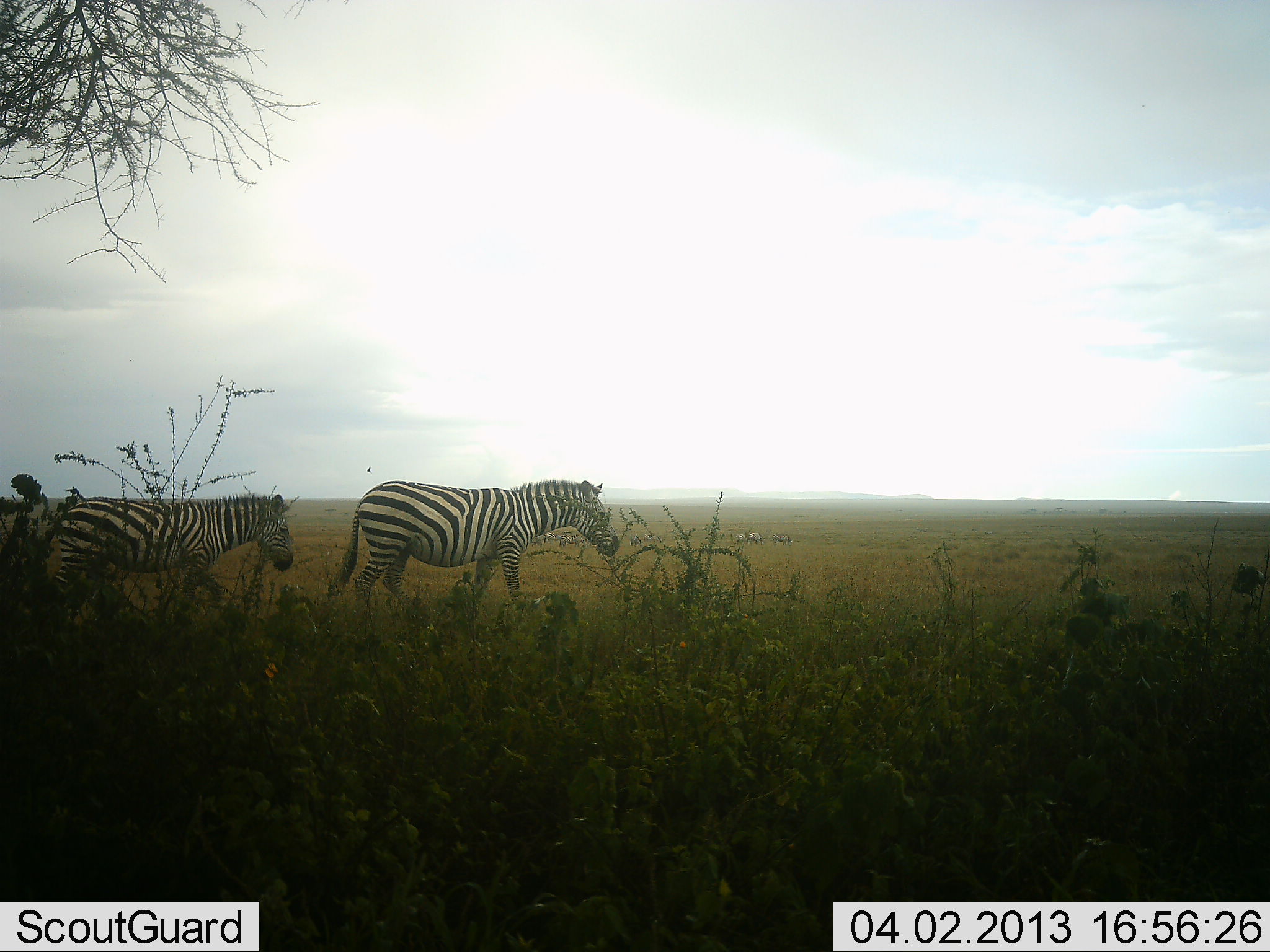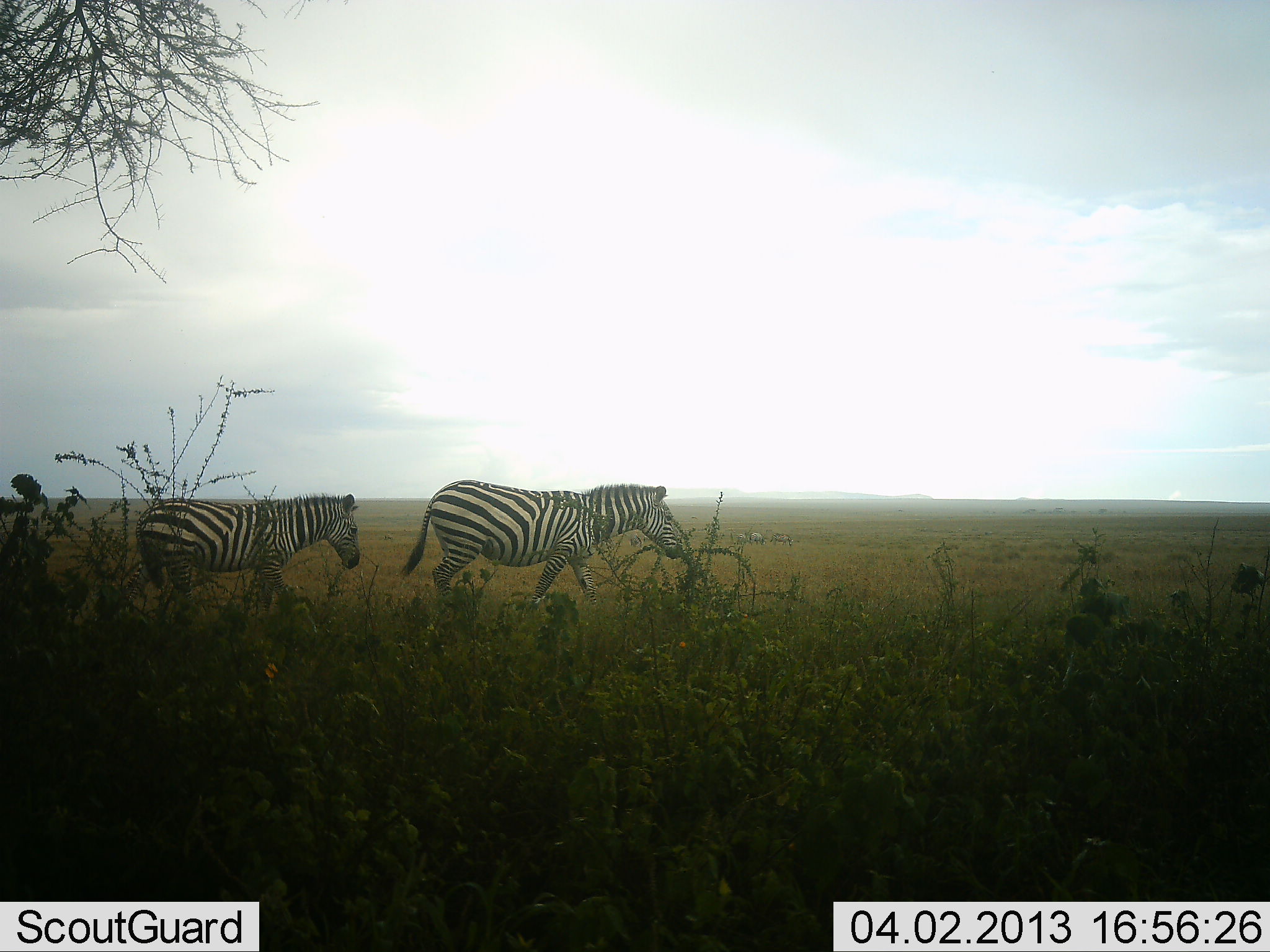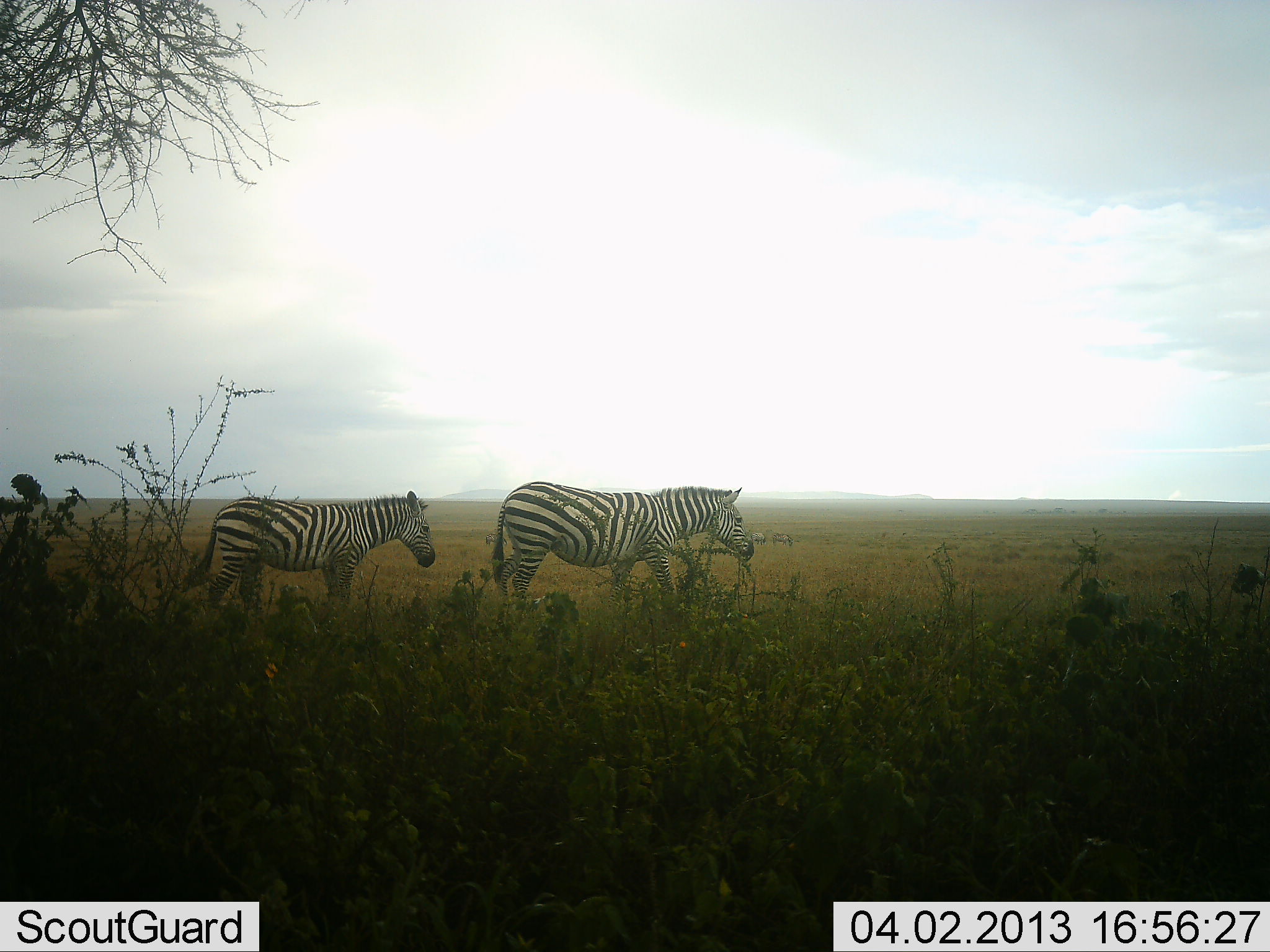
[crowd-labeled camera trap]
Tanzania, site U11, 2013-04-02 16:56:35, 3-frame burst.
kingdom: Animalia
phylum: Chordata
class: Mammalia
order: Perissodactyla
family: Equidae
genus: Equus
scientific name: Equus quagga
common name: plains zebra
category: zebra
Zebra (plains zebra) (Equus quagga), count 2. Behavior (volunteer vote fractions): standing 4%, resting 0%, moving 100%, interacting 0%. Young present (vote fraction): 8%. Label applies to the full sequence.